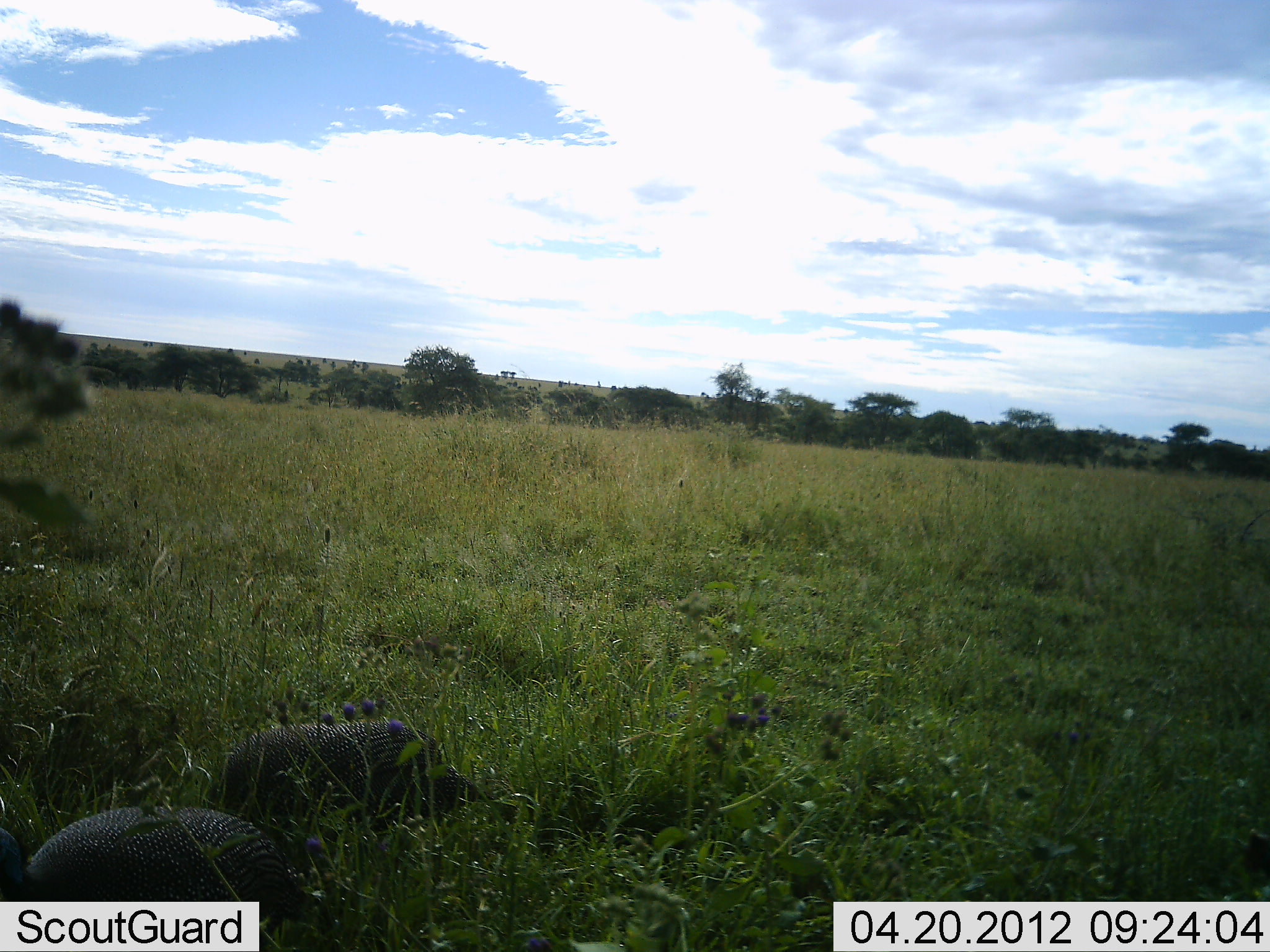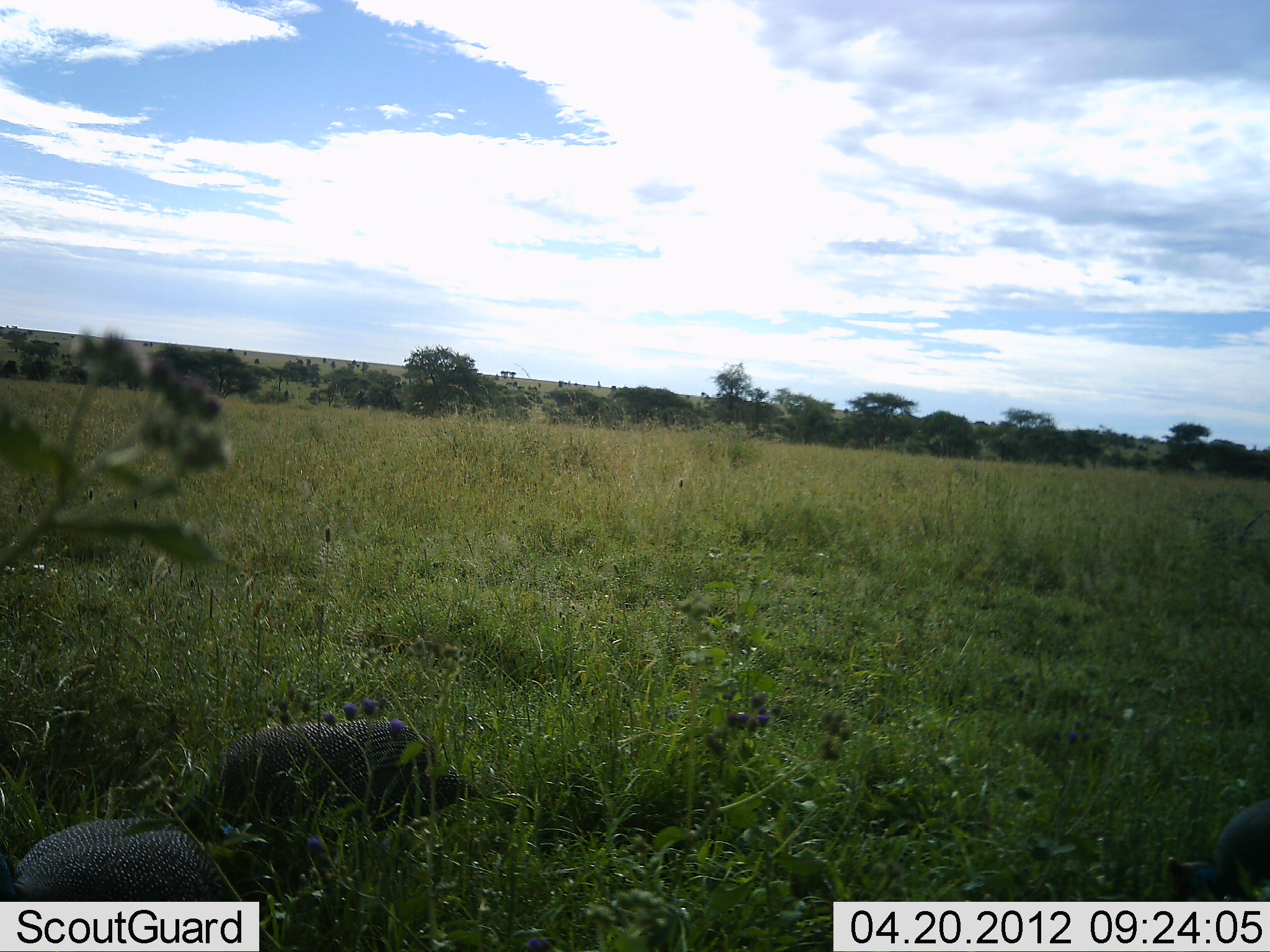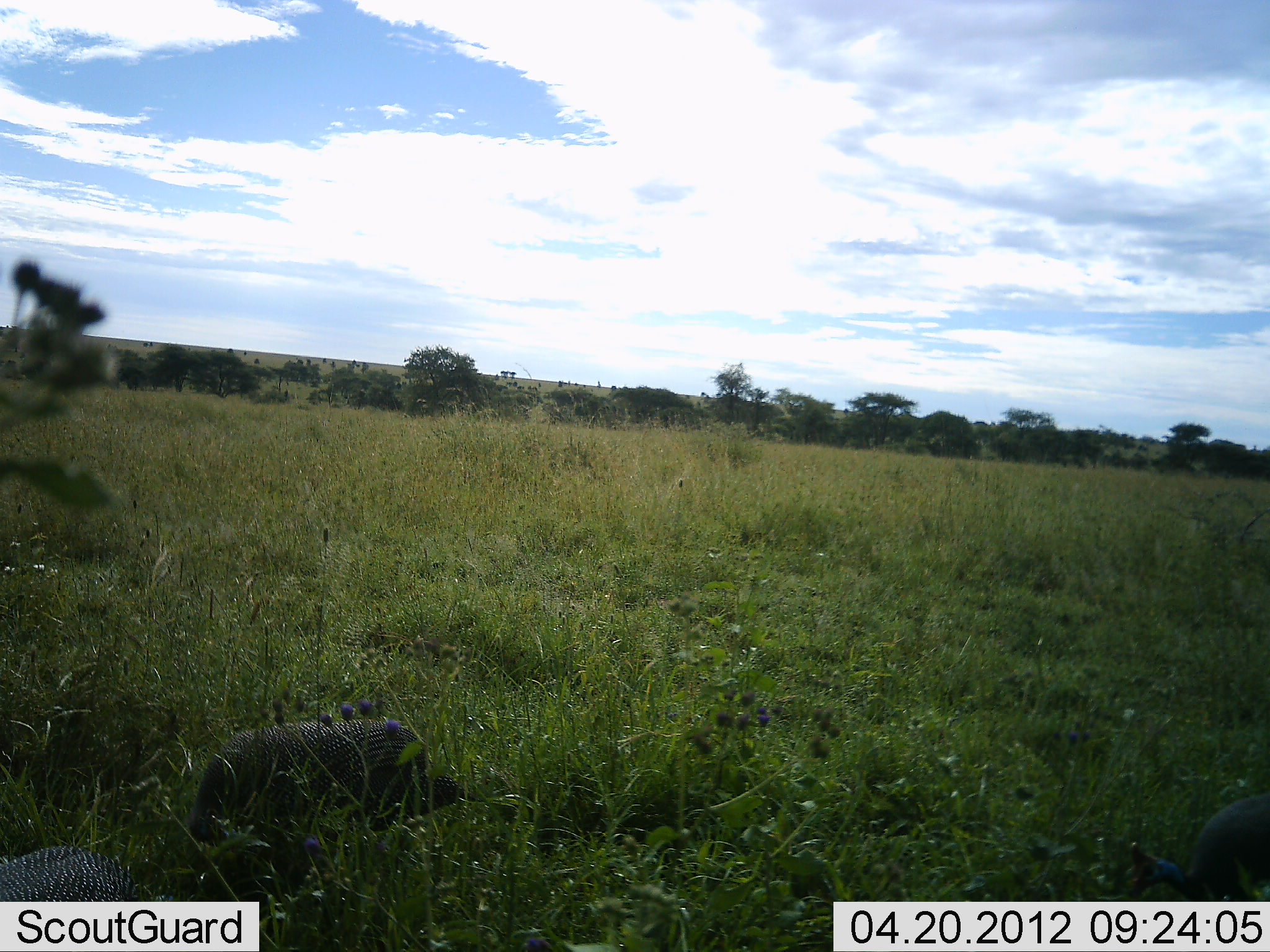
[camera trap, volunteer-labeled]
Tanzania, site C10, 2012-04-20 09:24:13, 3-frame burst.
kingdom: Animalia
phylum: Chordata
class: Aves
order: Galliformes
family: Numididae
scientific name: Numididae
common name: guinea fowl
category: guineafowl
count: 3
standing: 25%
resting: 6%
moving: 19%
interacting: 0%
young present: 0%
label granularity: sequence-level